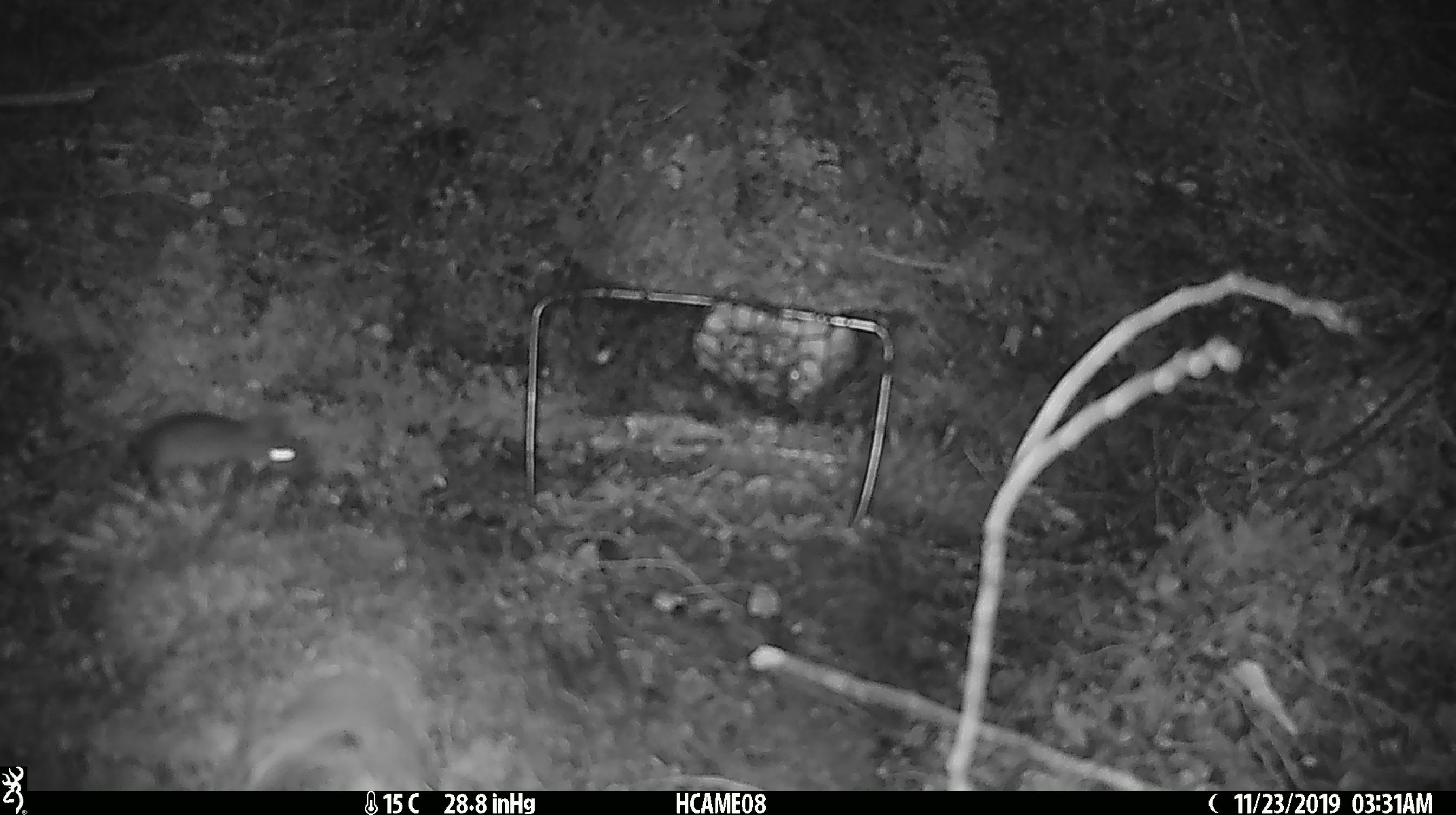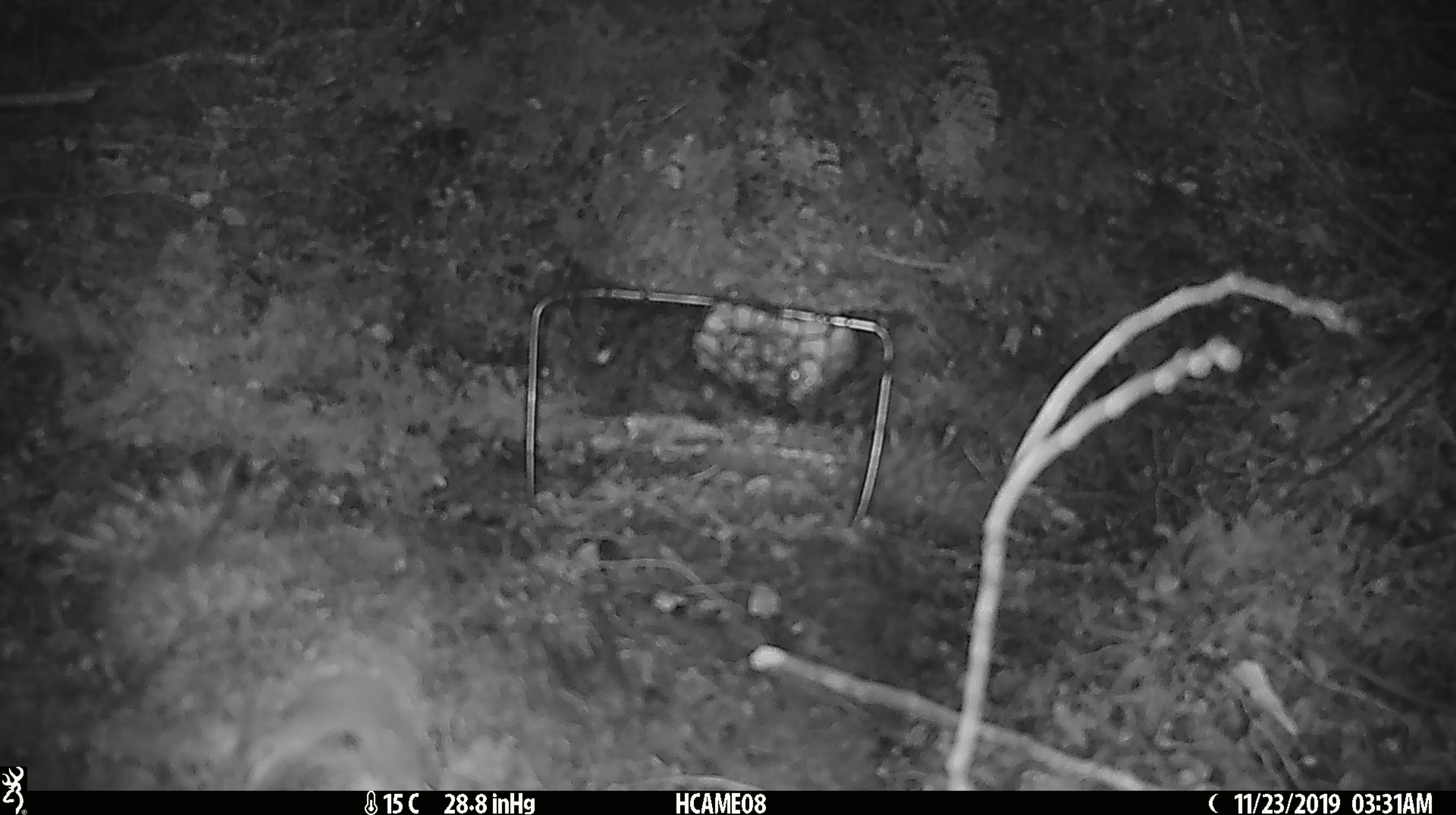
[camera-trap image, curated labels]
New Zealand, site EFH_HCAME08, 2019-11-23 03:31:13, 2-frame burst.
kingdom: Animalia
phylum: Chordata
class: Mammalia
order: Rodentia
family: Muridae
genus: Mus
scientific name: Mus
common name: mouse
Mouse (Mus).